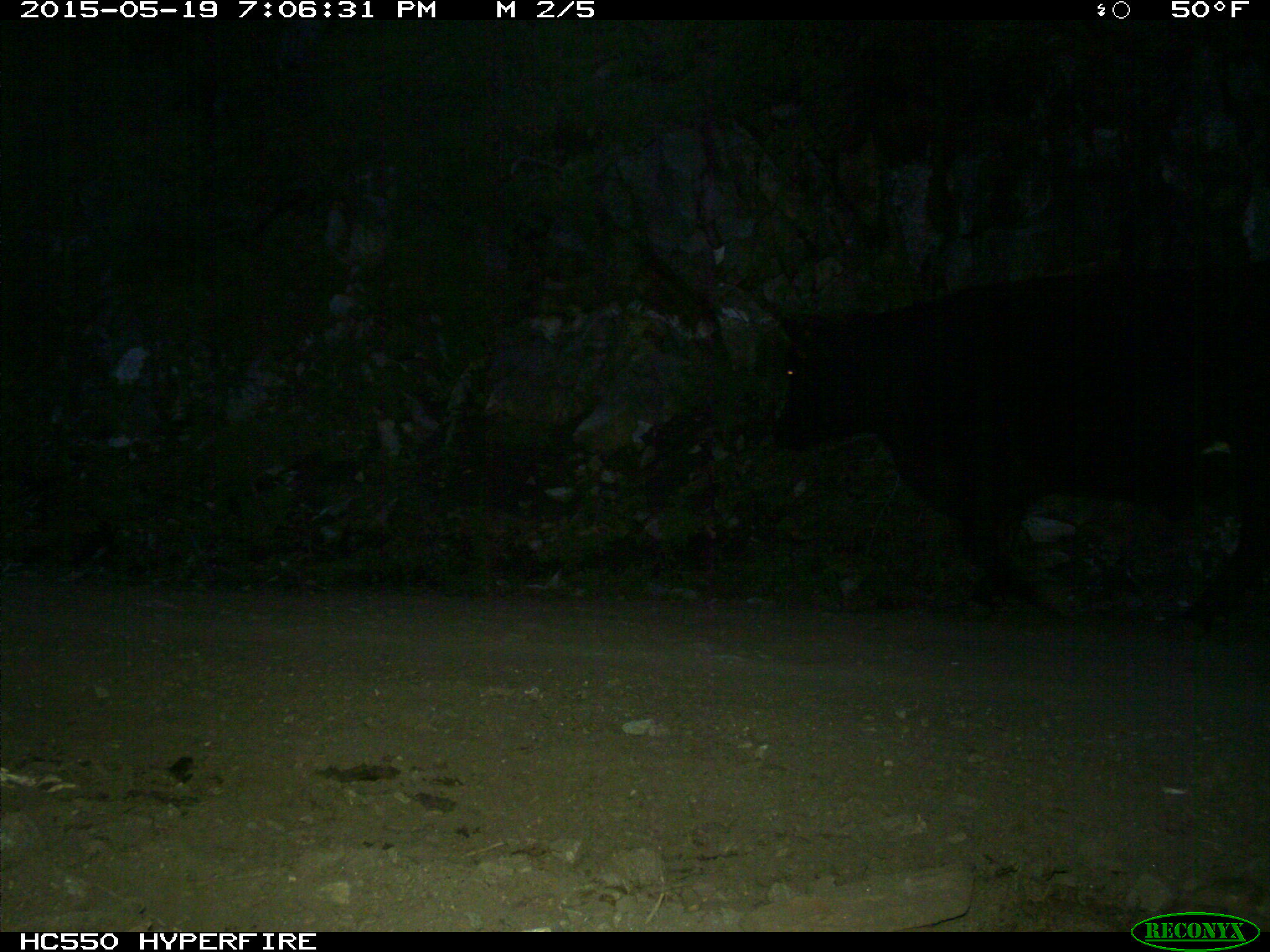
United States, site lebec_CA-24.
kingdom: Animalia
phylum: Chordata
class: Mammalia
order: Artiodactyla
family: Bovidae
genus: Bos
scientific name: Bos taurus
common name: domestic cow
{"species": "Bos taurus (domestic cow)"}